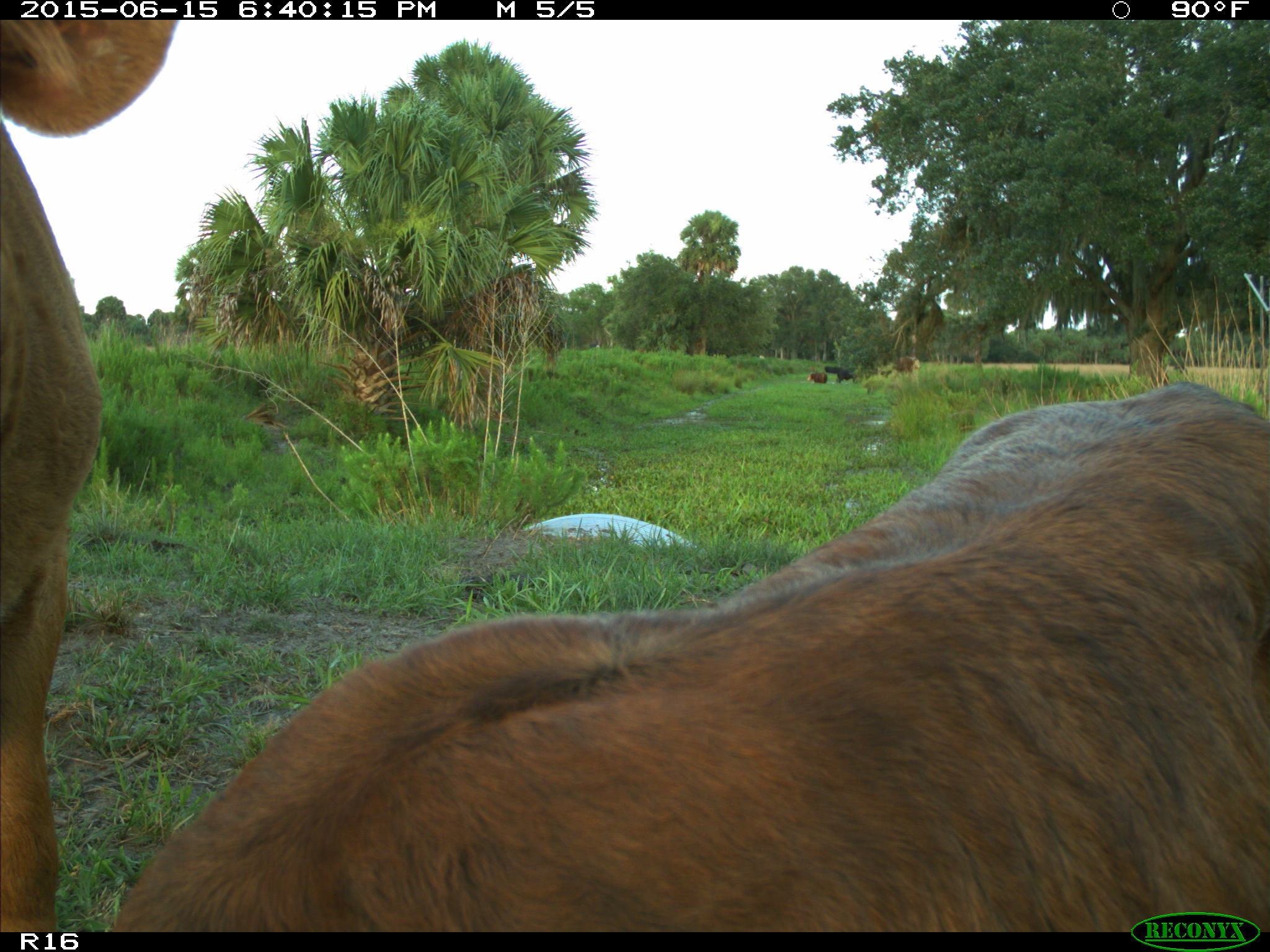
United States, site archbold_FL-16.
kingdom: Animalia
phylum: Chordata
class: Mammalia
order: Artiodactyla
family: Bovidae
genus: Bos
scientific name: Bos taurus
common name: domestic cow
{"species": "Bos taurus (domestic cow)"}